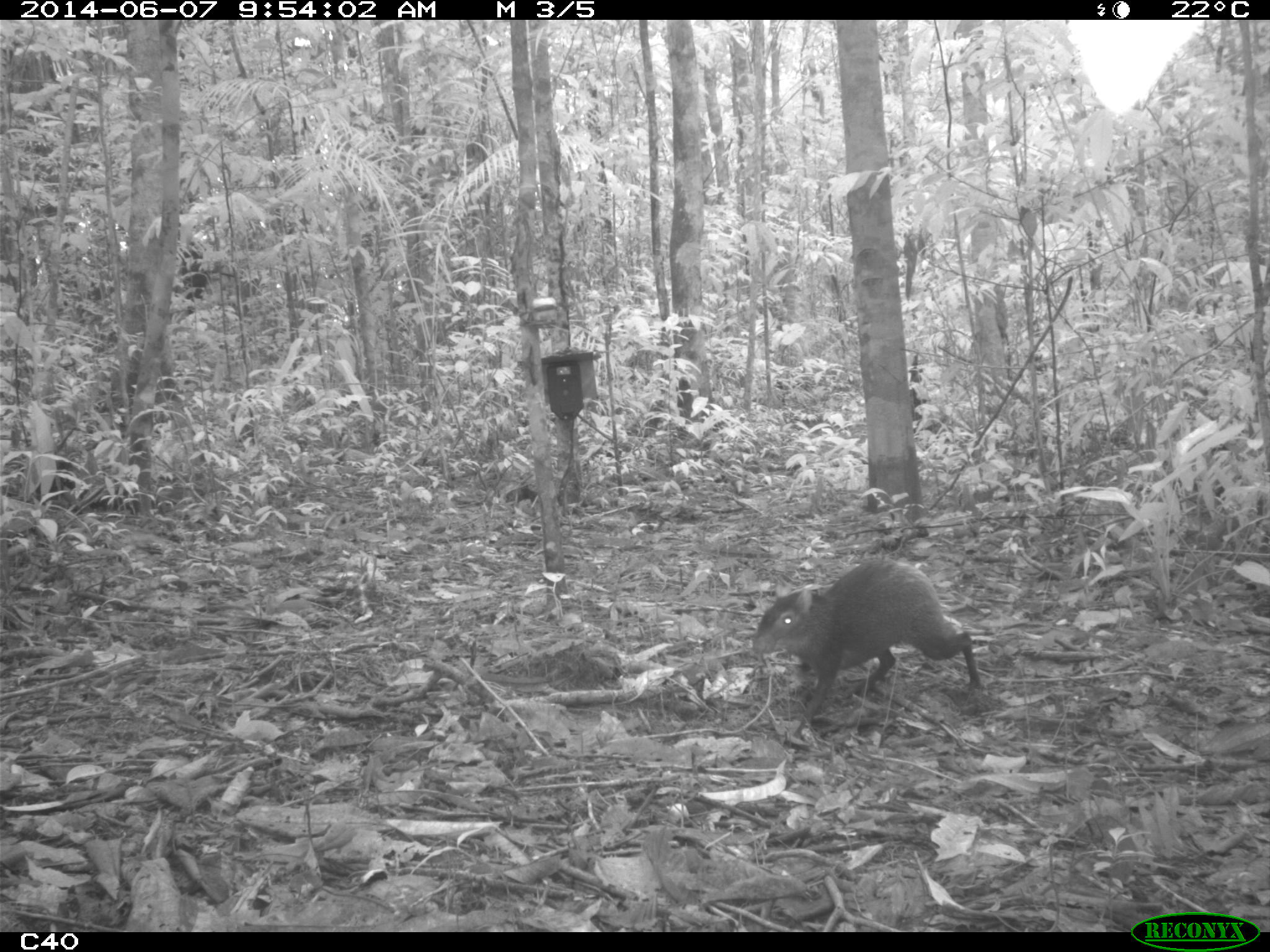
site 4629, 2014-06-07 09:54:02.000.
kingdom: Animalia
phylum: Chordata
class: Mammalia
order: Rodentia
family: Dasyproctidae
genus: Dasyprocta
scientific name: Dasyprocta leporina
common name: red-rumped agouti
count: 1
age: adult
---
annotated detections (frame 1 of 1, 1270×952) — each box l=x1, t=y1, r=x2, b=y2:
dasyprocta leporina: l=750, t=555, r=980, b=741